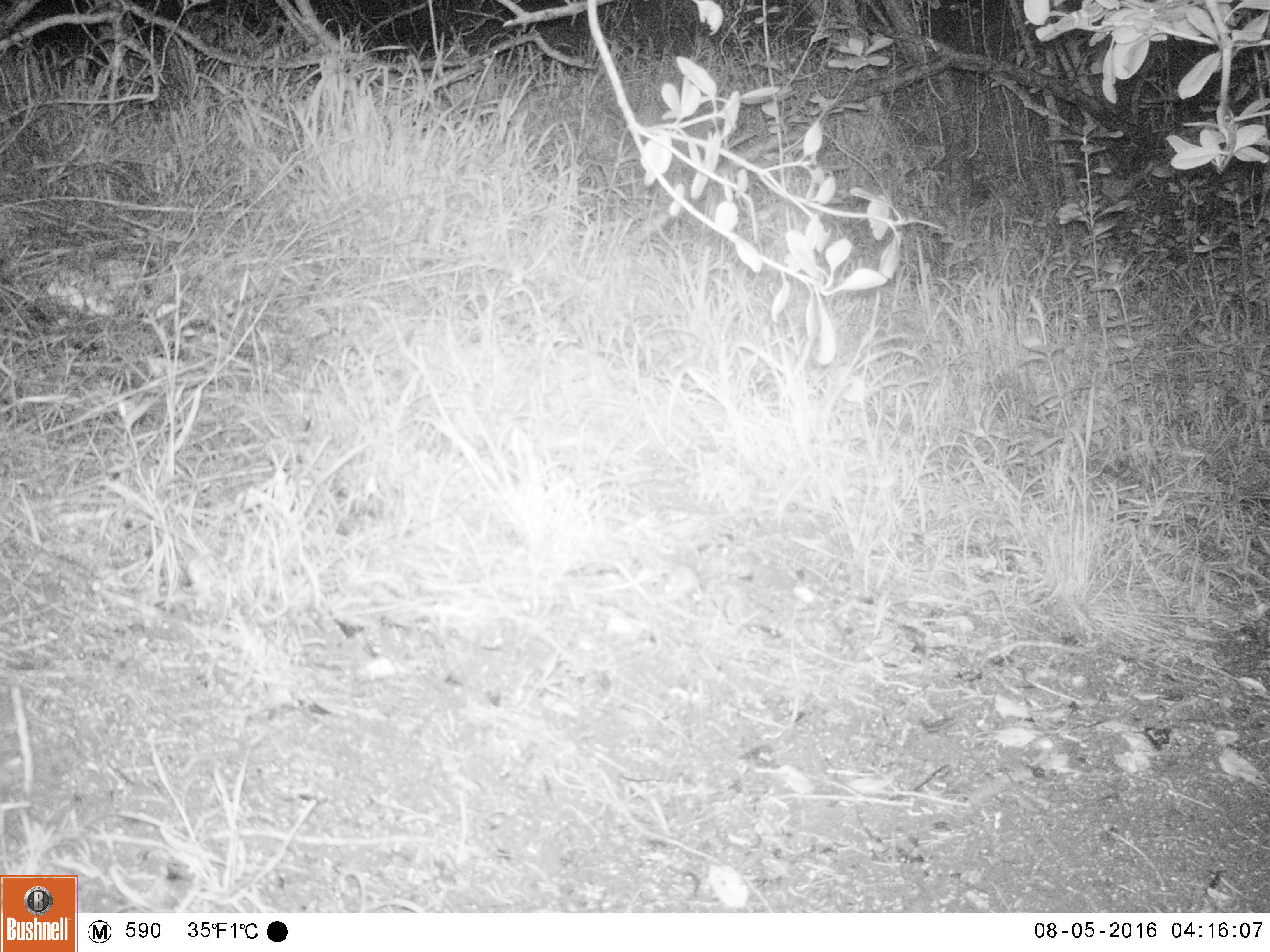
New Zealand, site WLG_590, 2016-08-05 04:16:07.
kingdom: Animalia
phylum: Chordata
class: Mammalia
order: Rodentia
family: Muridae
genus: Mus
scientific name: Mus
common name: mouse